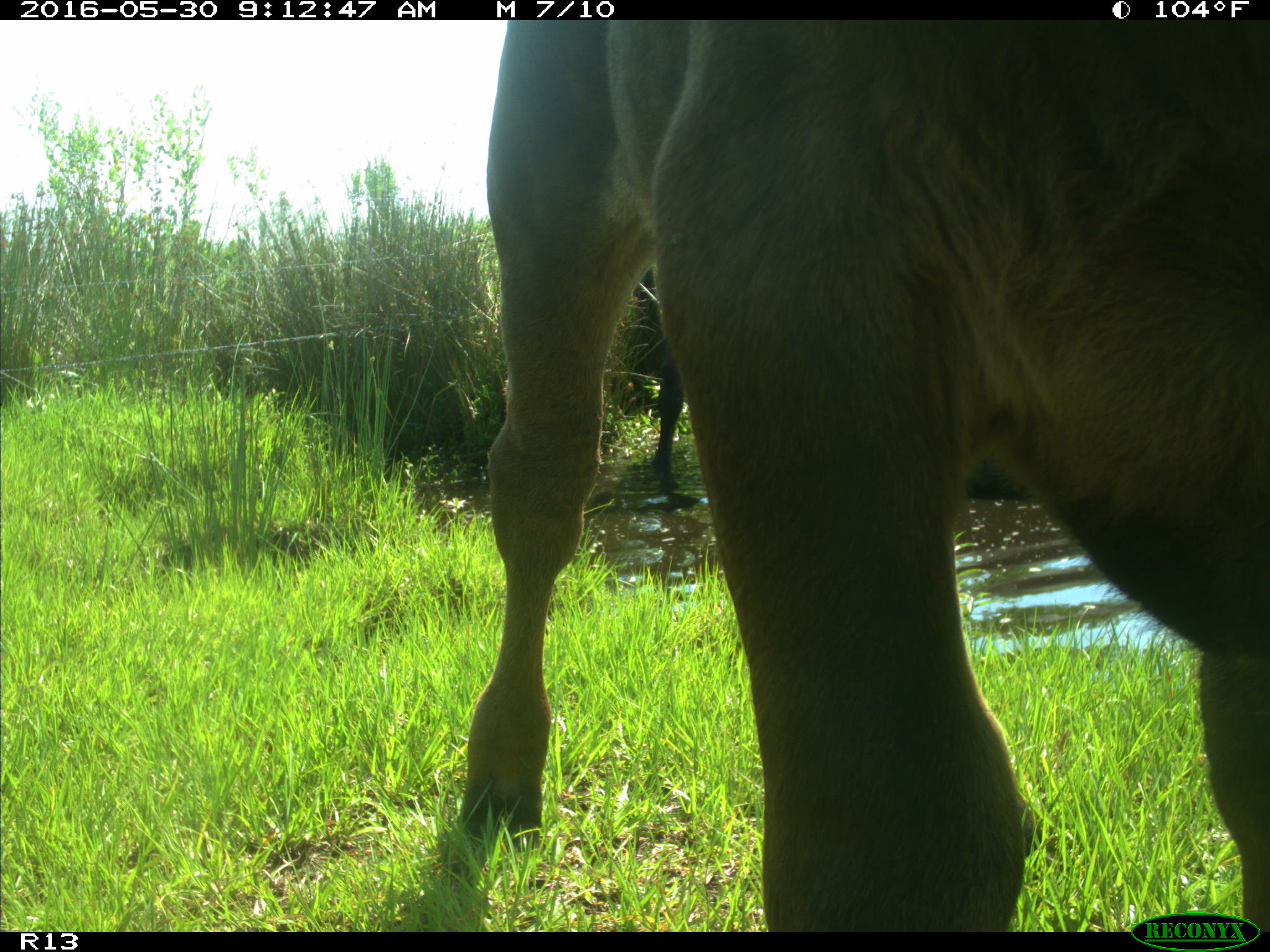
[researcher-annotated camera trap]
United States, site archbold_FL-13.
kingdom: Animalia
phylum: Chordata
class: Mammalia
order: Artiodactyla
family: Bovidae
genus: Bos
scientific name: Bos taurus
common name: domestic cow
Bos taurus (domestic cow).